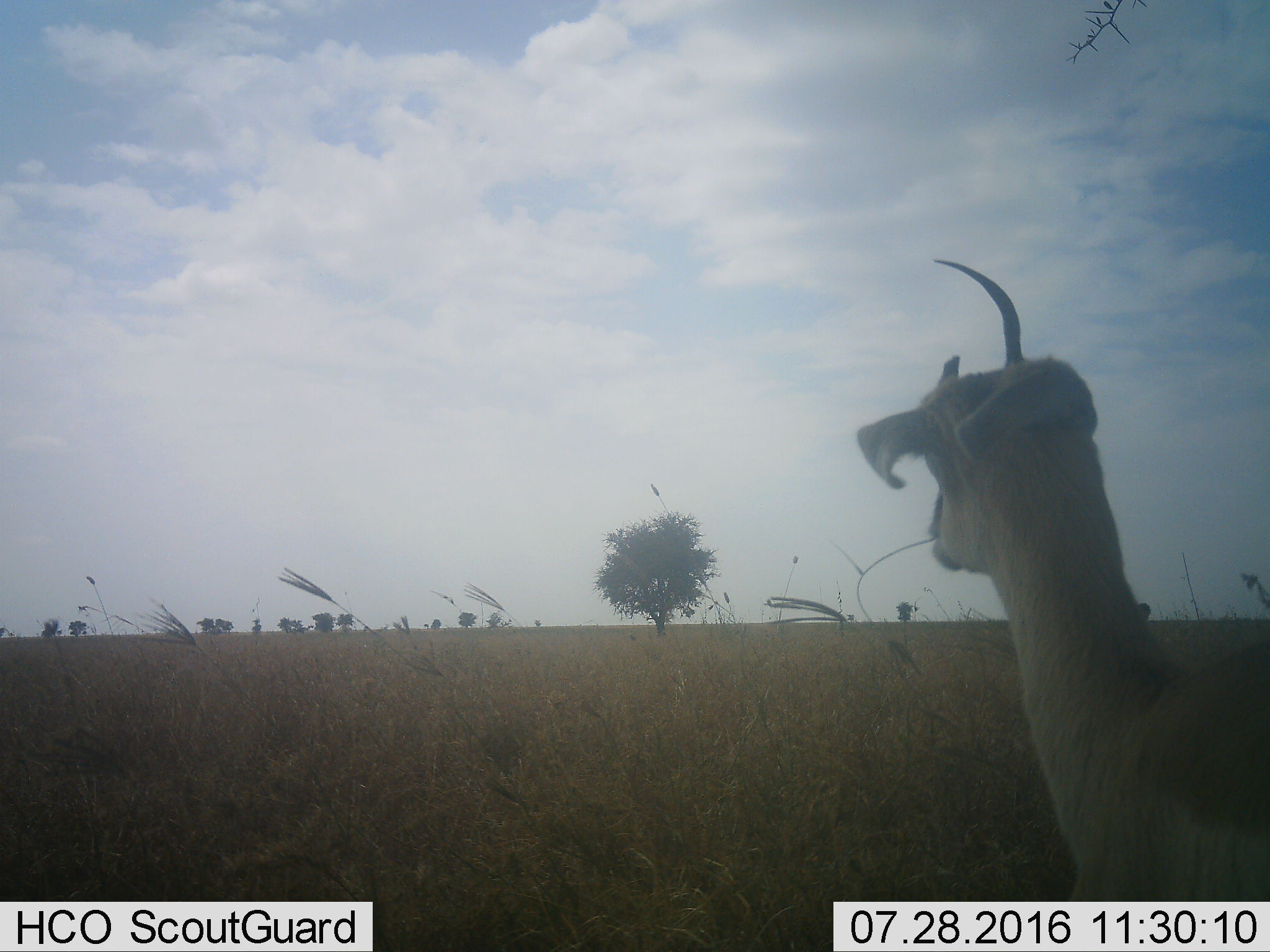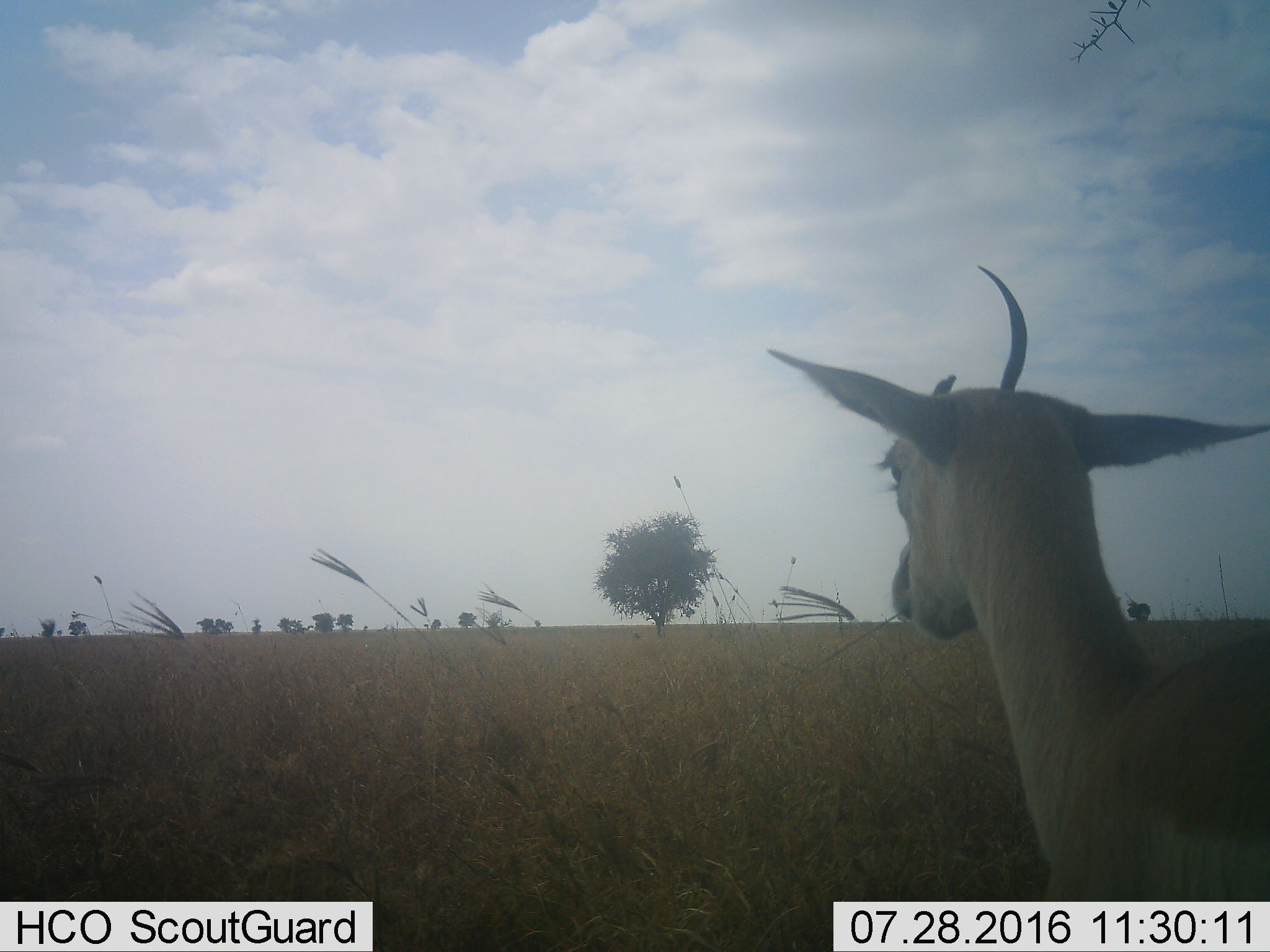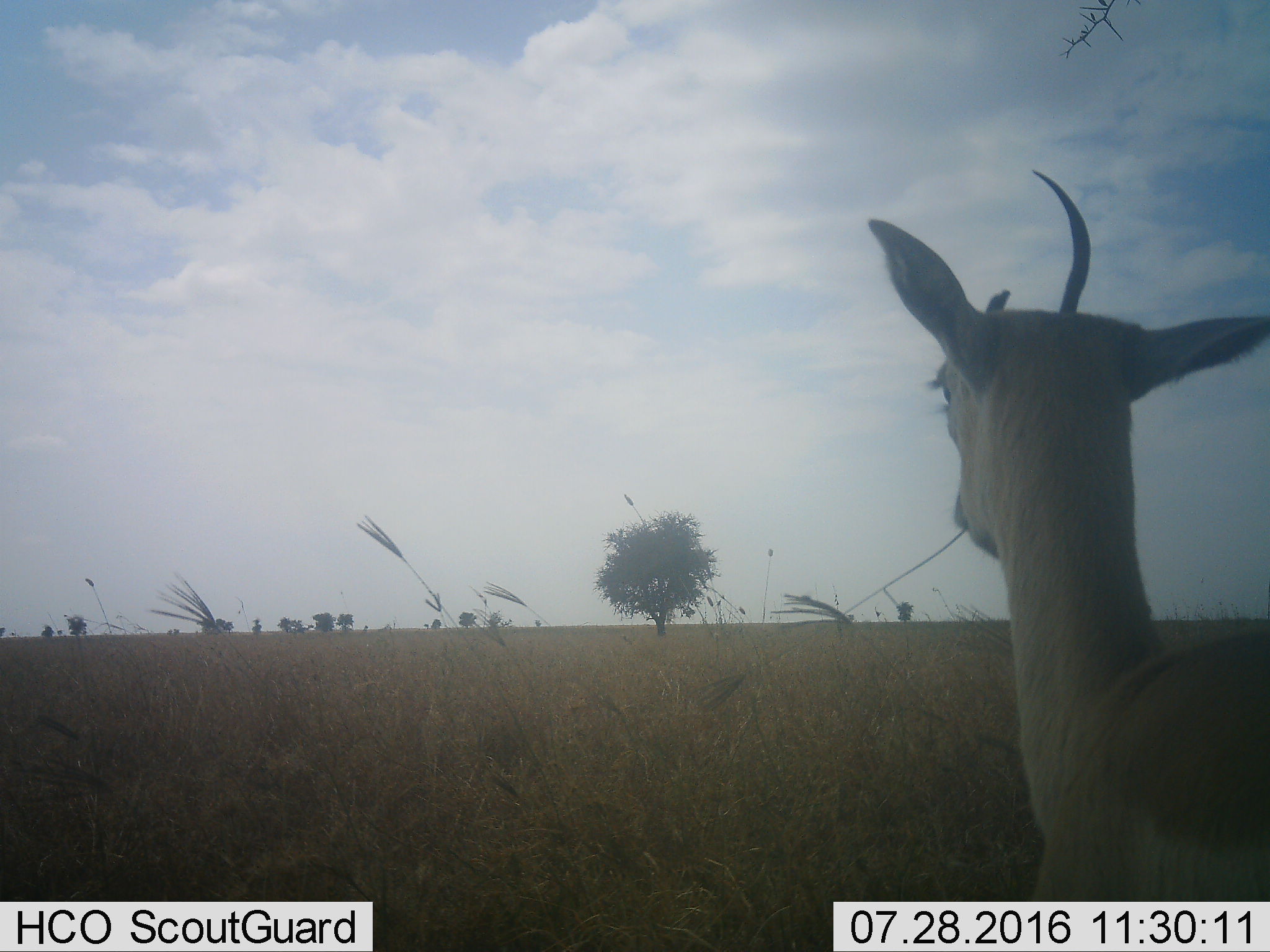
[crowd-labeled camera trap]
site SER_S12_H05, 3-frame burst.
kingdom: Animalia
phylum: Chordata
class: Mammalia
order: Artiodactyla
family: Bovidae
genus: Eudorcas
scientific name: Eudorcas thomsonii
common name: thomson's gazelle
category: gazellethomsons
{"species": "gazellethomsons (thomson's gazelle) (Eudorcas thomsonii)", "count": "1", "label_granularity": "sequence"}